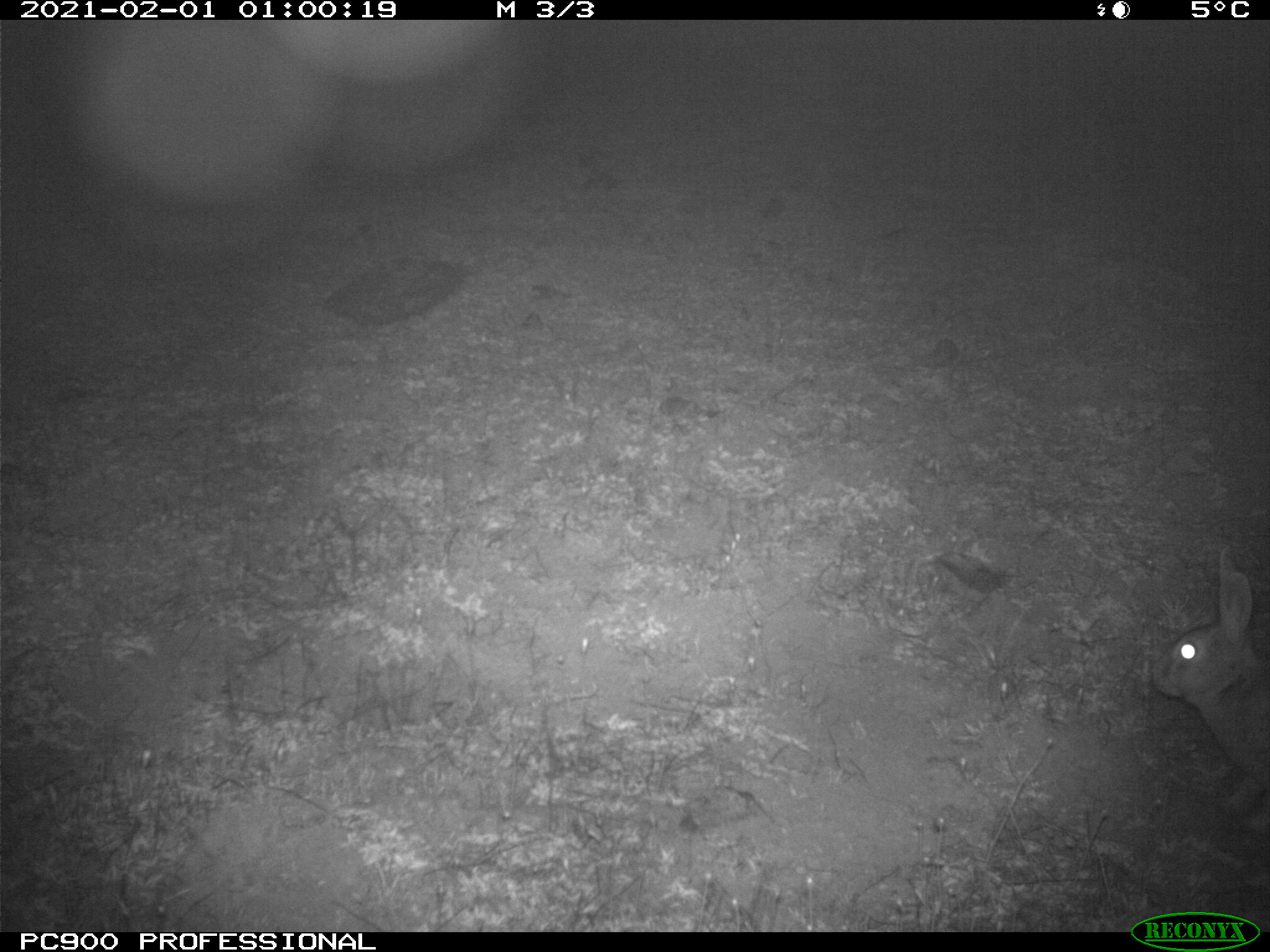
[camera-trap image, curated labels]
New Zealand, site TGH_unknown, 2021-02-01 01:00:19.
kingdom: Animalia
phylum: Chordata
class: Mammalia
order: Lagomorpha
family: Leporidae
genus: Oryctolagus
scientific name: Oryctolagus cuniculus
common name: european rabbit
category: rabbit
Rabbit (european rabbit) (Oryctolagus cuniculus).